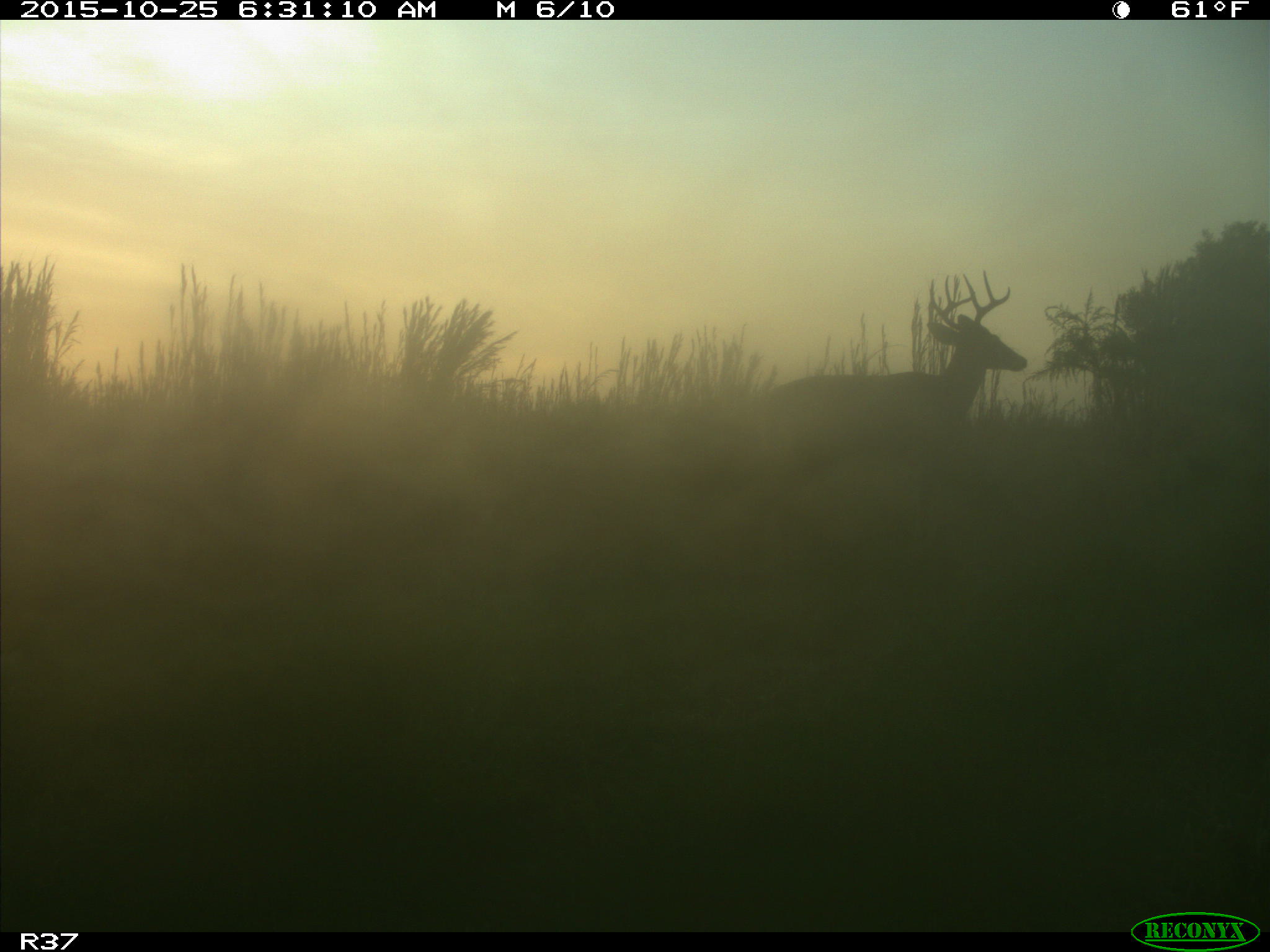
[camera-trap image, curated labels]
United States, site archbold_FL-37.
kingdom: Animalia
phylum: Chordata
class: Mammalia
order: Artiodactyla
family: Cervidae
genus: Odocoileus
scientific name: Odocoileus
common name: deer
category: unidentified deer